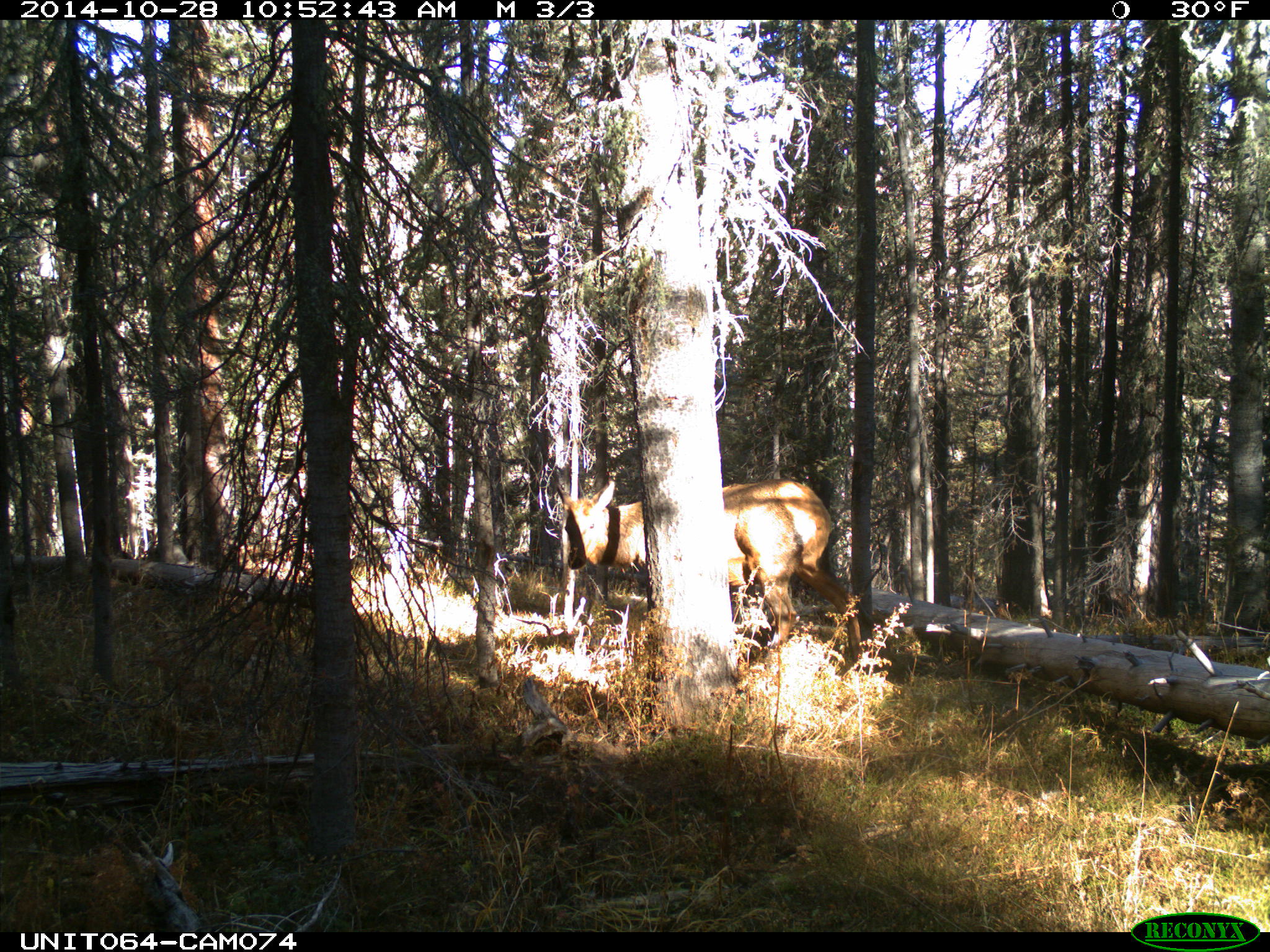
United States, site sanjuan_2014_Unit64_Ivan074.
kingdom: Animalia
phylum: Chordata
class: Mammalia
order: Artiodactyla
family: Cervidae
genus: Cervus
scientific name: Cervus elaphus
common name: red deer